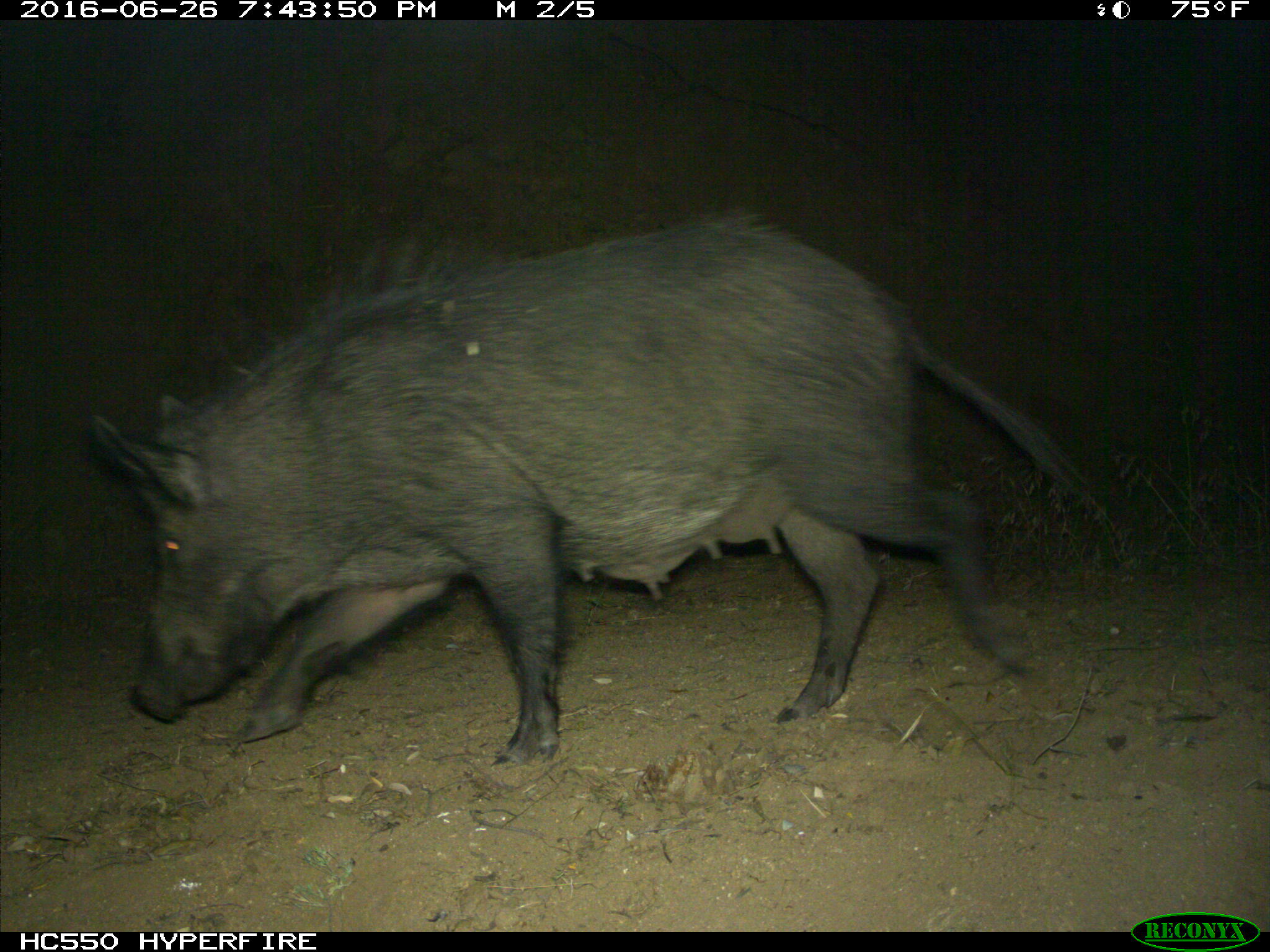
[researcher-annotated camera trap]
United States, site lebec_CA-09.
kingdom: Animalia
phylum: Chordata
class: Mammalia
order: Artiodactyla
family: Suidae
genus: Sus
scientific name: Sus scrofa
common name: wild boar